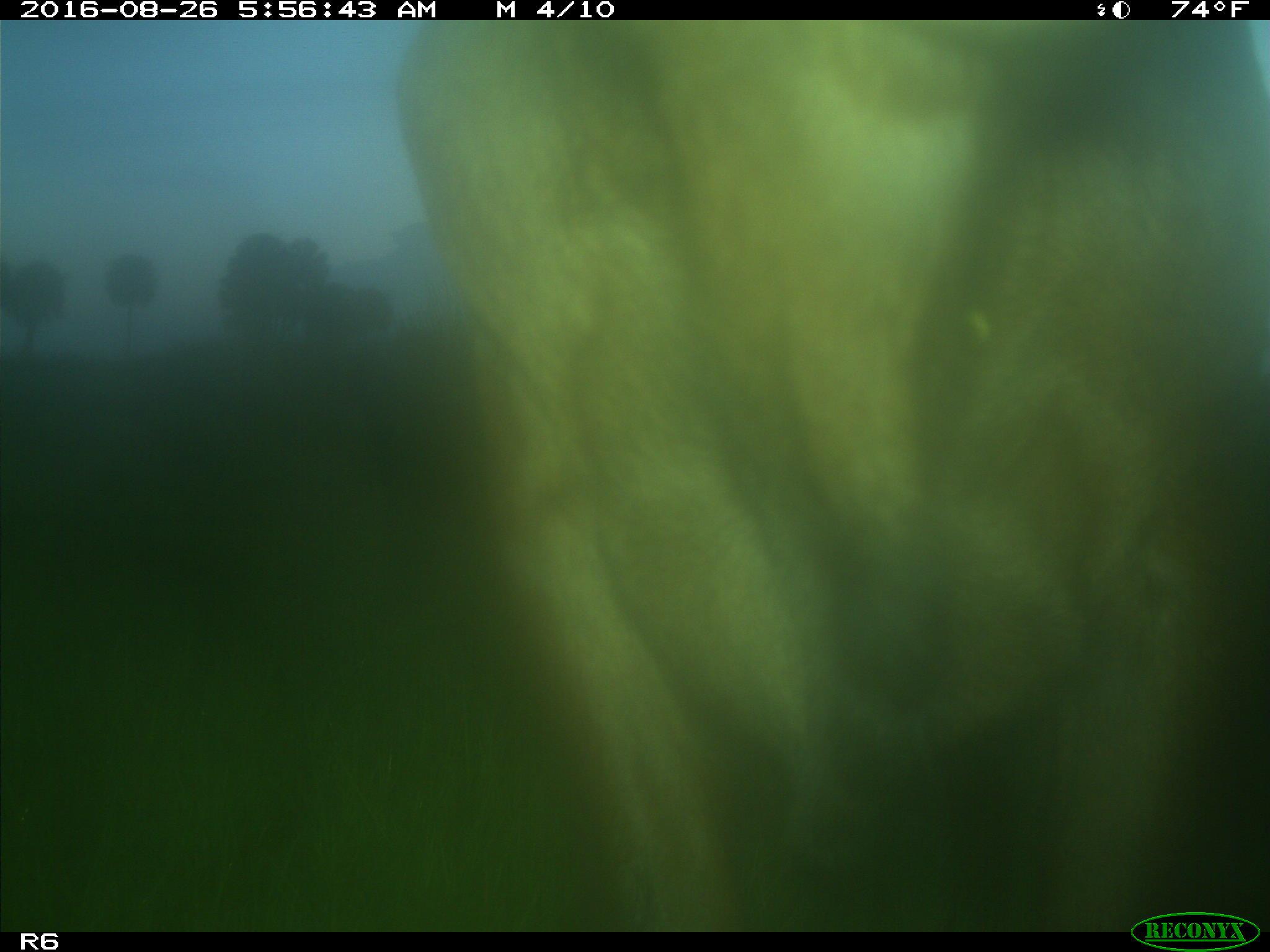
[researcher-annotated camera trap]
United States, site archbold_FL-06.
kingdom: Animalia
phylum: Chordata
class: Mammalia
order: Artiodactyla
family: Bovidae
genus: Bos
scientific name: Bos taurus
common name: domestic cow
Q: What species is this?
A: Bos taurus (domestic cow).